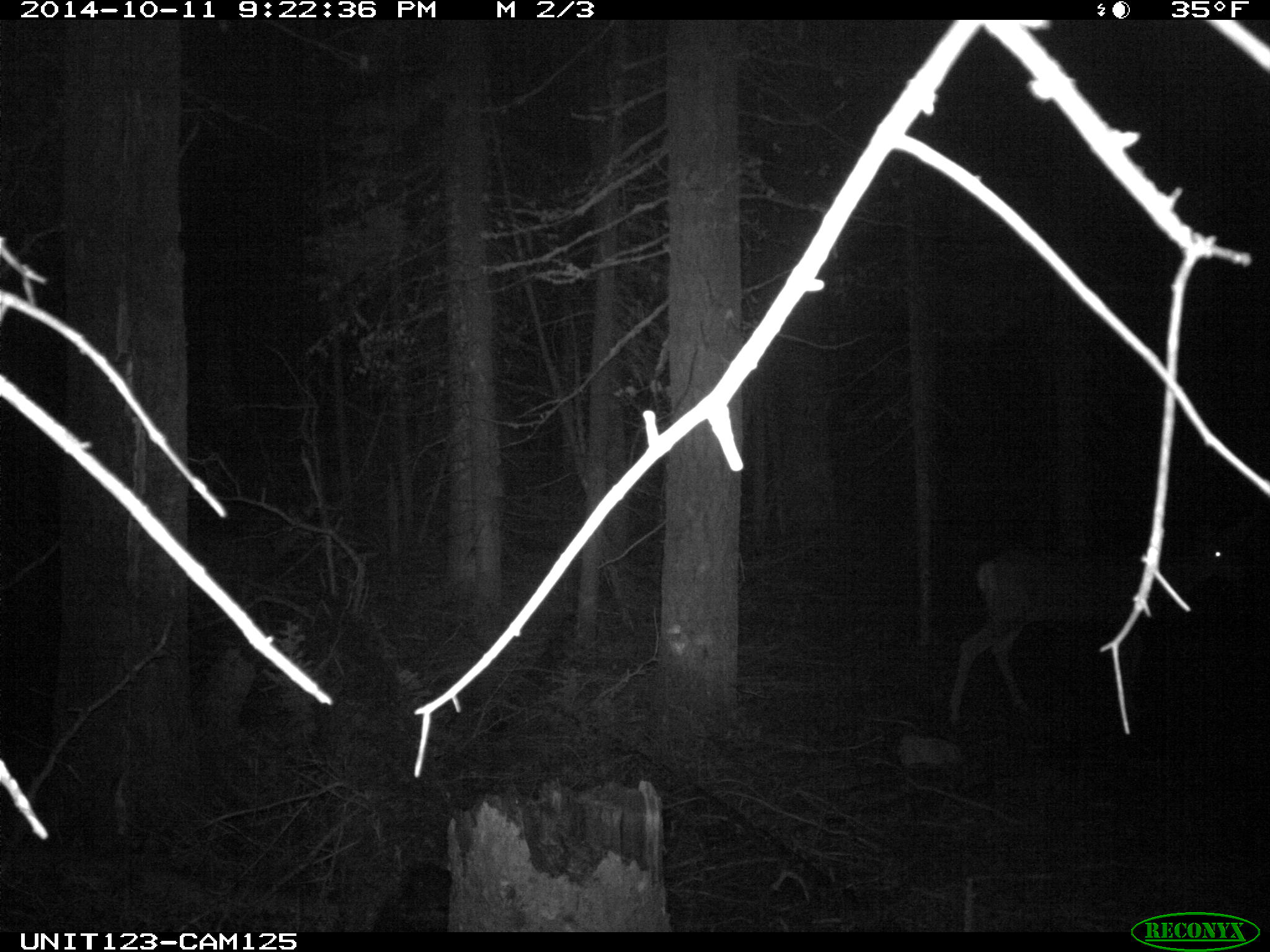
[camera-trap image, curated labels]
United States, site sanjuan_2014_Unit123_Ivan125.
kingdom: Animalia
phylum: Chordata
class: Mammalia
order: Artiodactyla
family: Cervidae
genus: Odocoileus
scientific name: Odocoileus hemionus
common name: mule deer